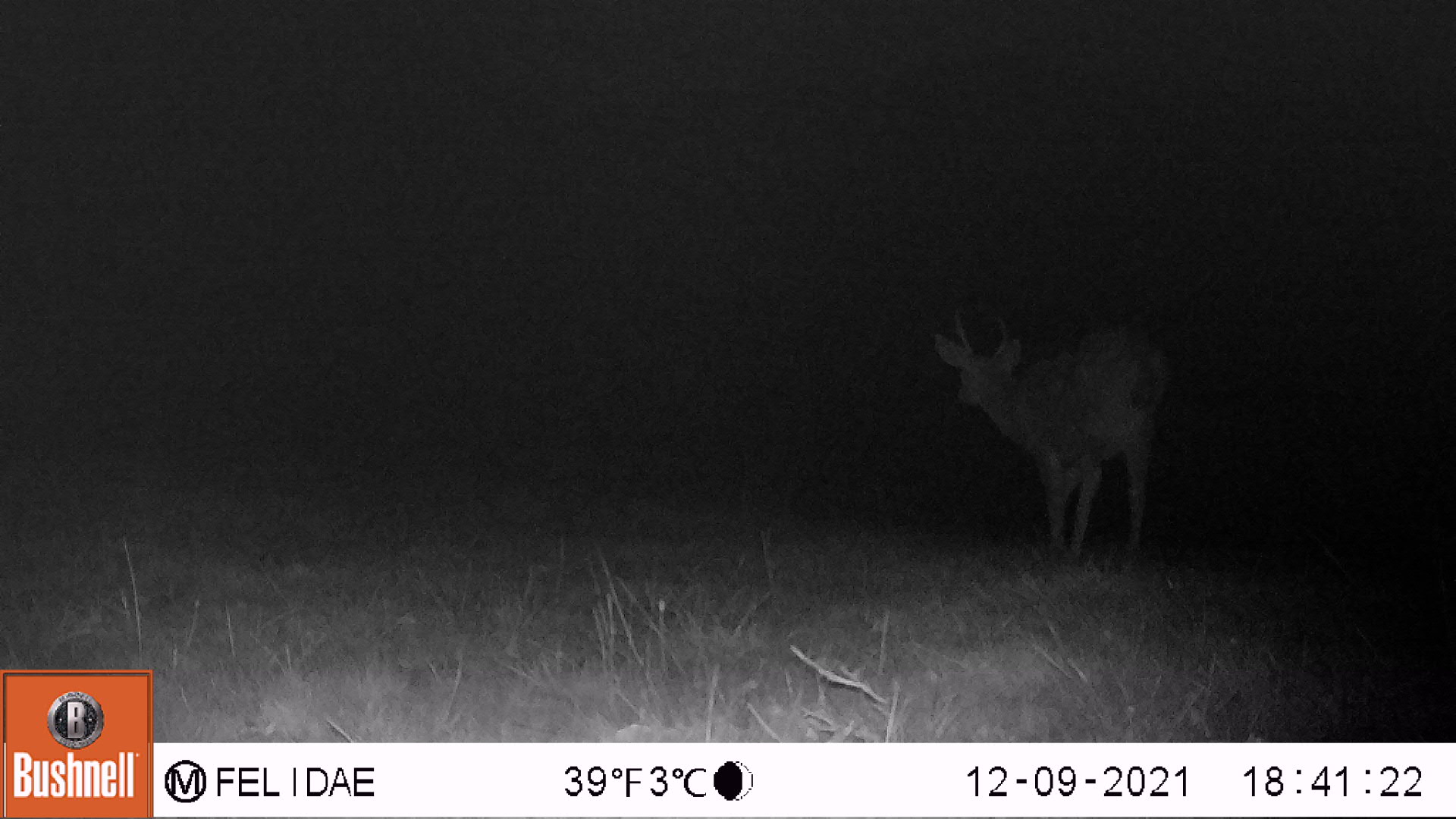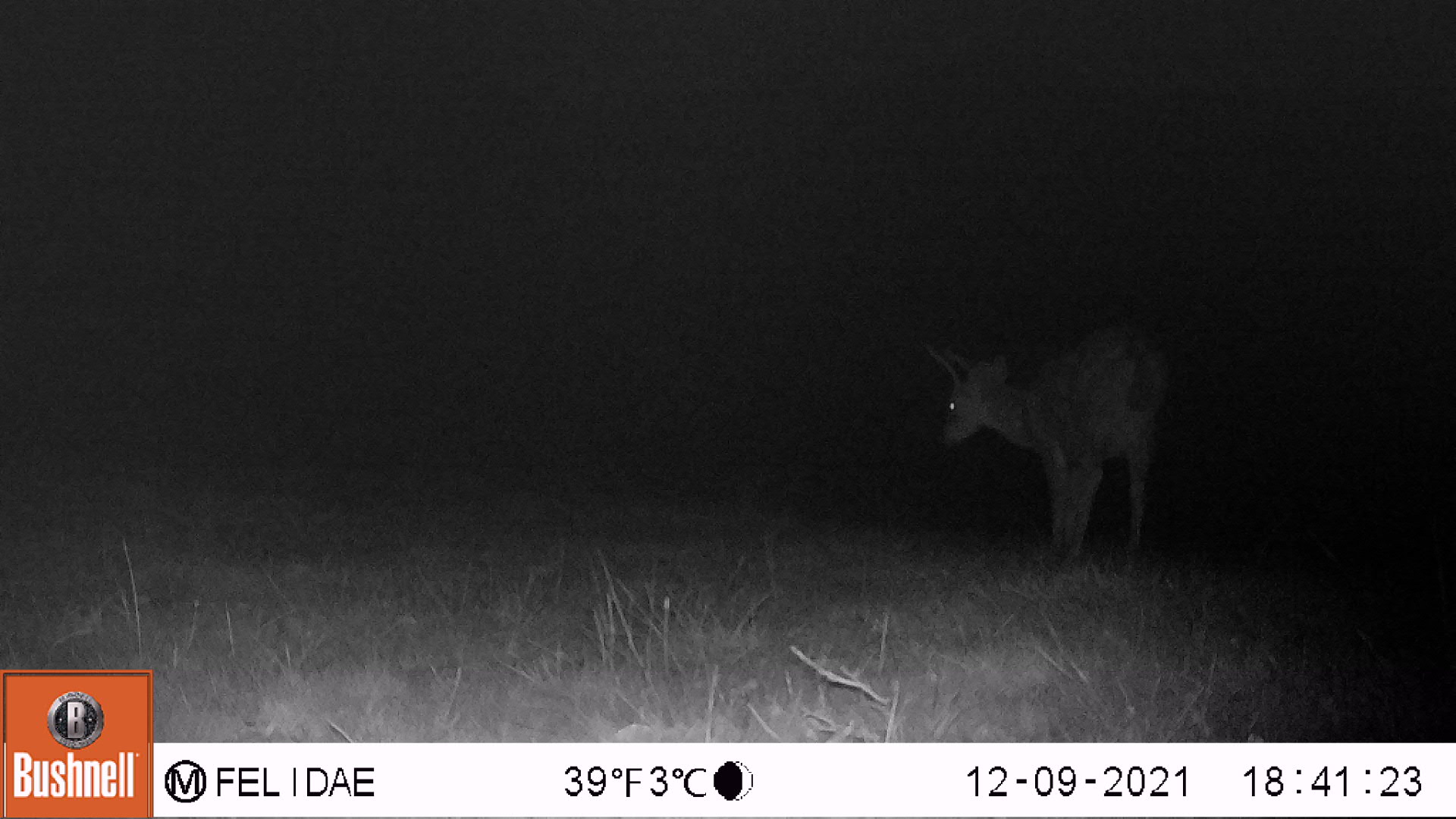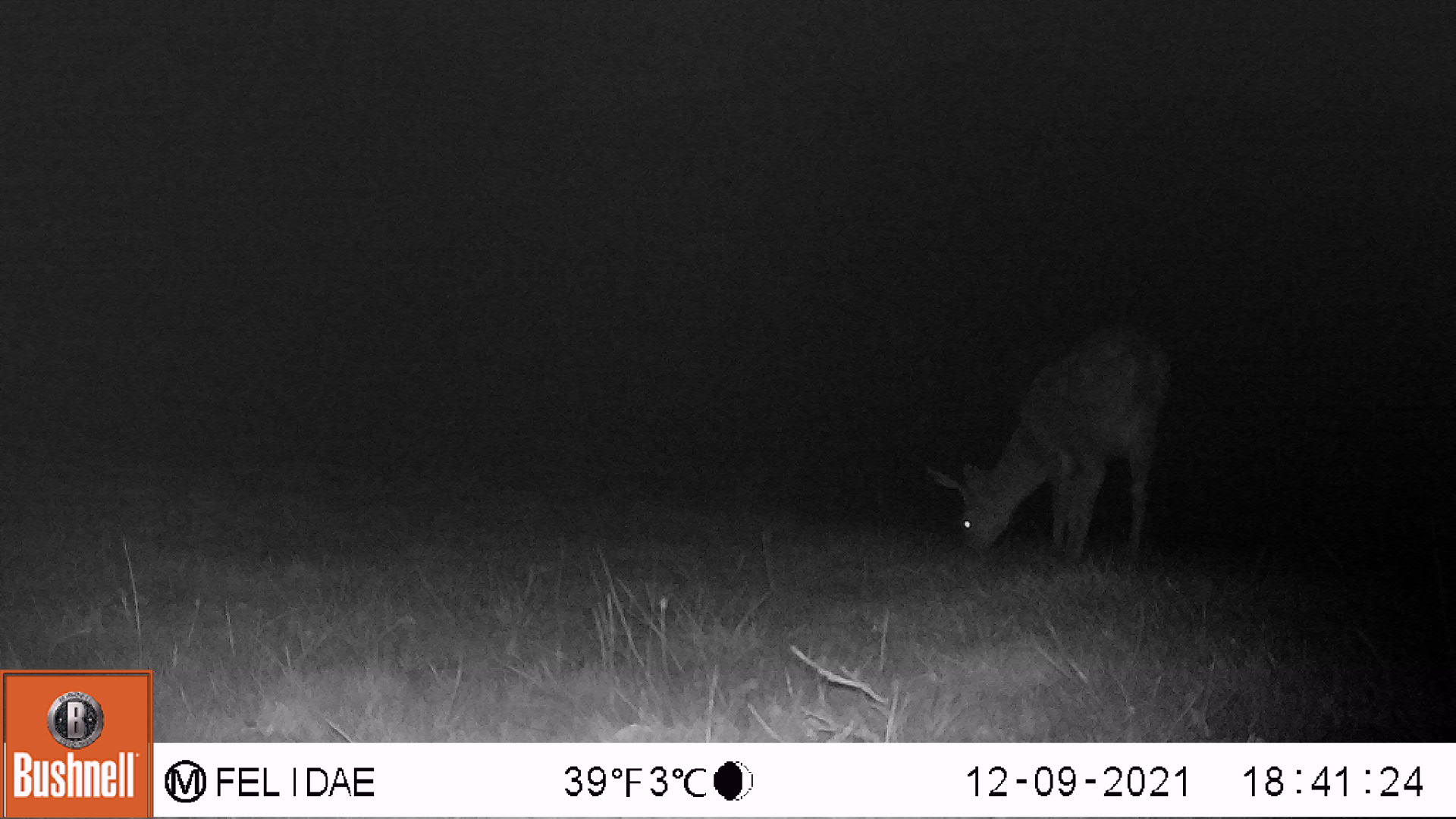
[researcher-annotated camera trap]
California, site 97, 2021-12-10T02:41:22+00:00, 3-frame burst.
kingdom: Animalia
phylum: Chordata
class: Mammalia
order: Artiodactyla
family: Cervidae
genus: Odocoileus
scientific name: Odocoileus hemionus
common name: mule deer